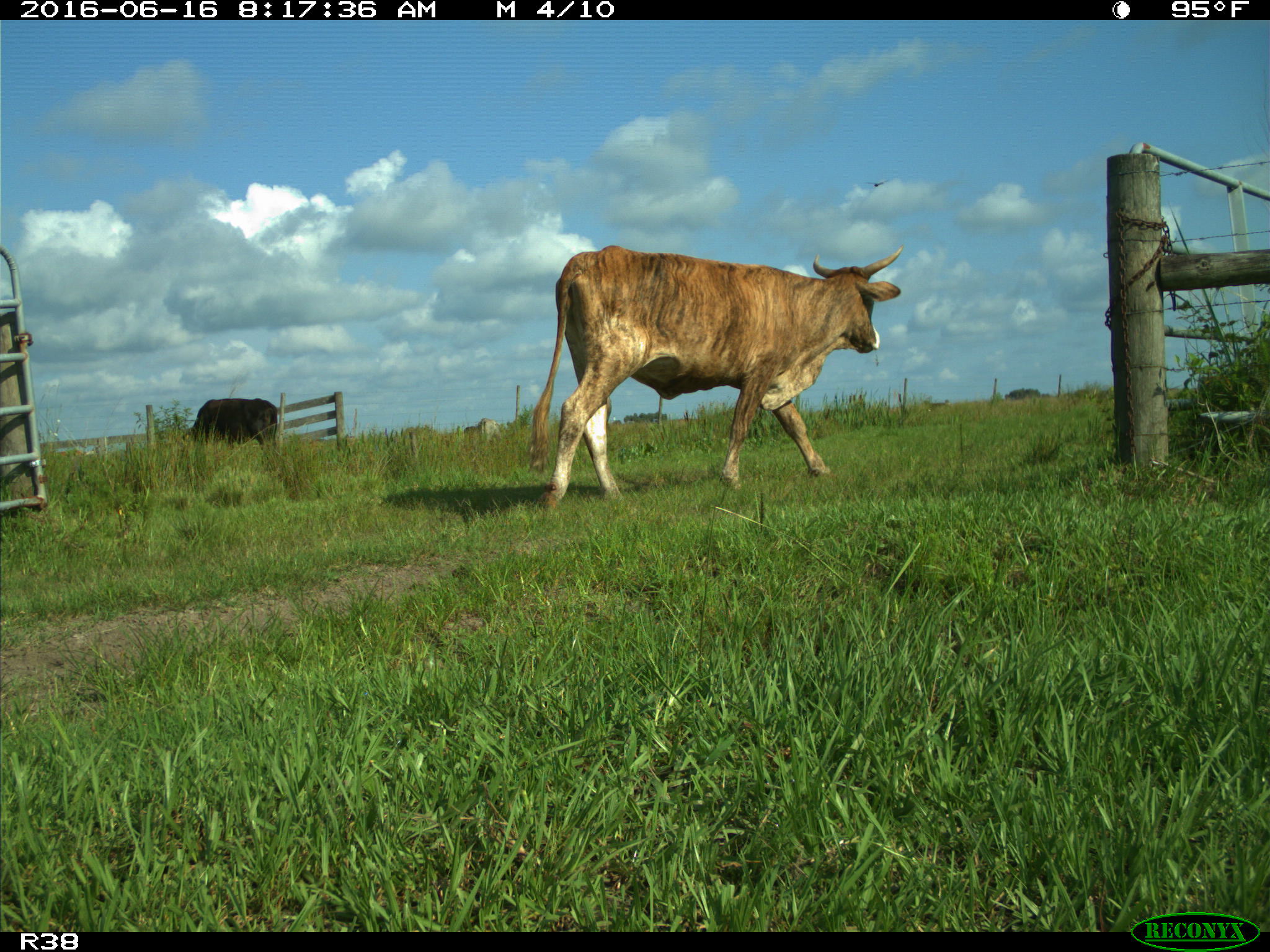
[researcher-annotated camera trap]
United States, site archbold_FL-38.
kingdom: Animalia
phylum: Chordata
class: Mammalia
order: Artiodactyla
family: Bovidae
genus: Bos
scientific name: Bos taurus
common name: domestic cow